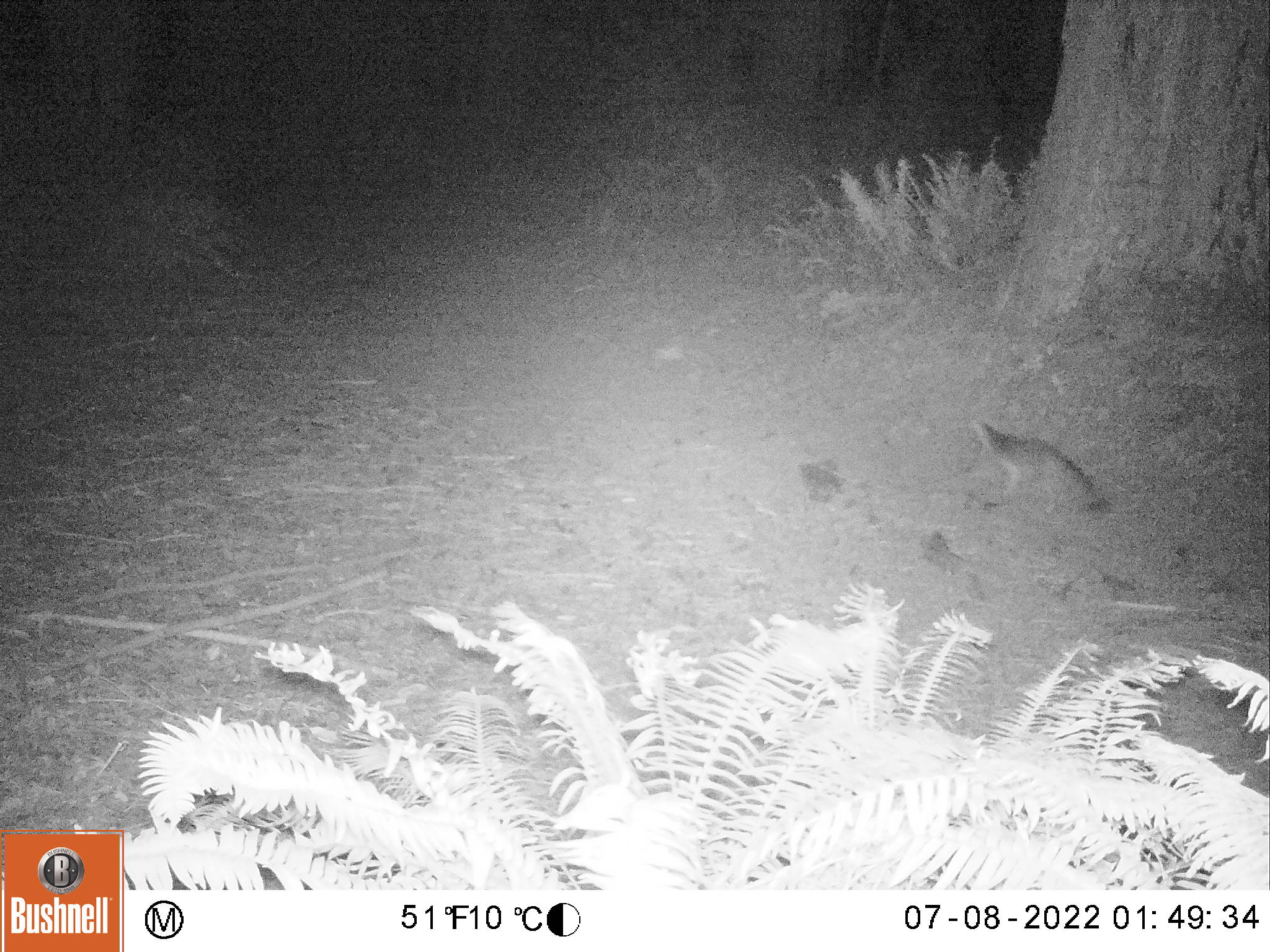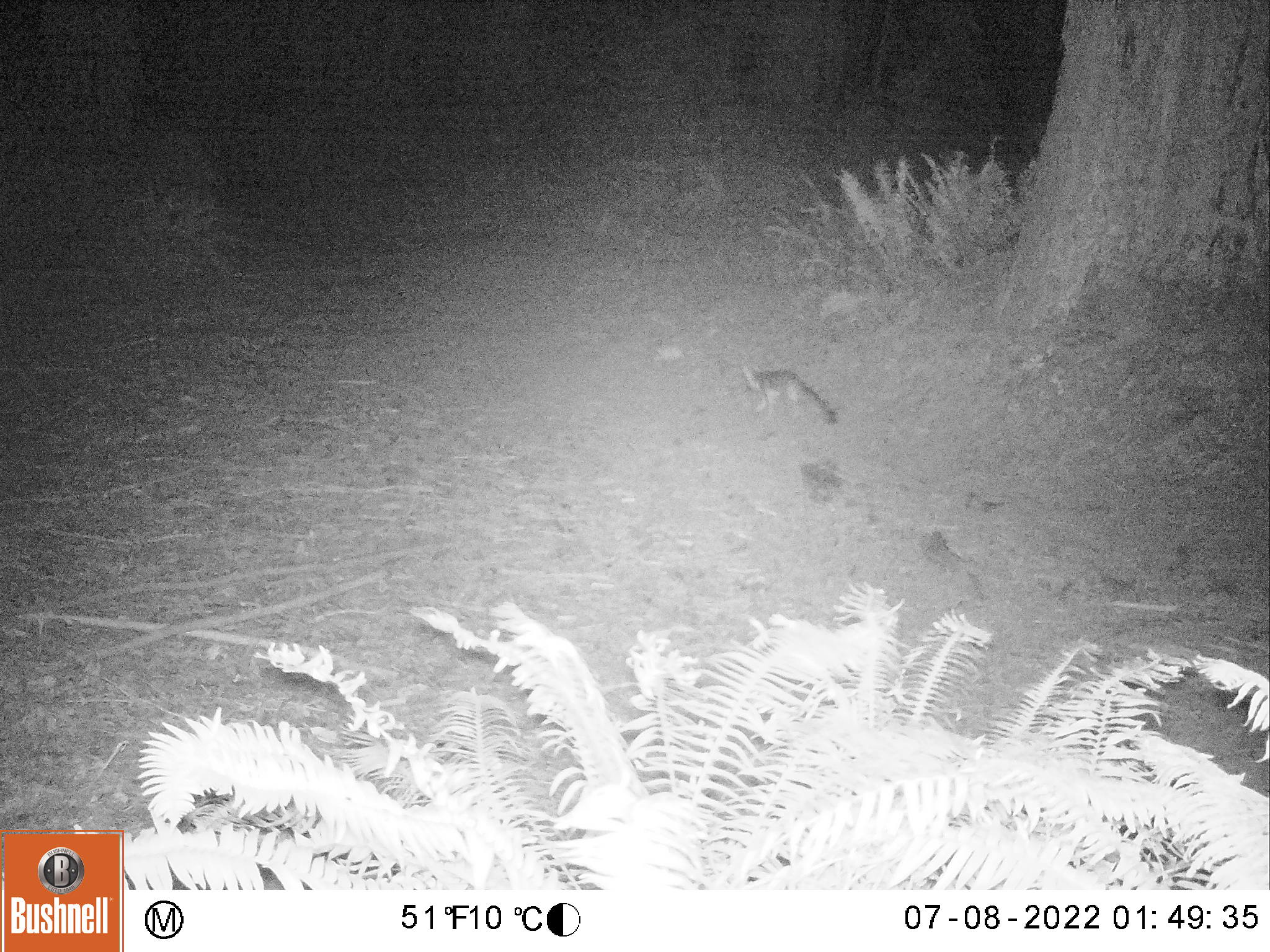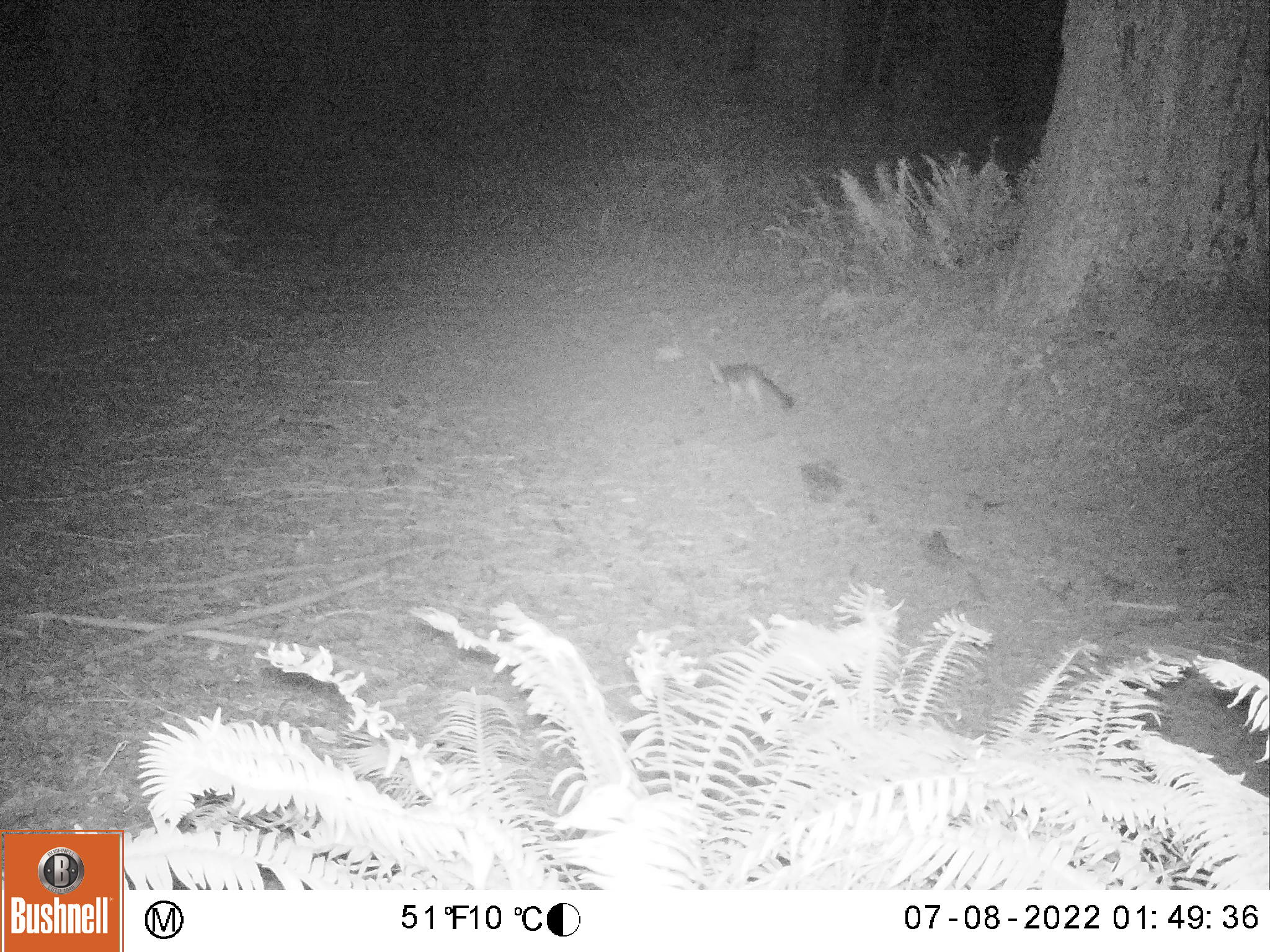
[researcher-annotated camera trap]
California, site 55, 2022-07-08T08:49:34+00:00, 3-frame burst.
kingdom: Animalia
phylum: Chordata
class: Mammalia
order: Carnivora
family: Canidae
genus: Urocyon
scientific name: Urocyon cinereoargenteus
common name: gray fox